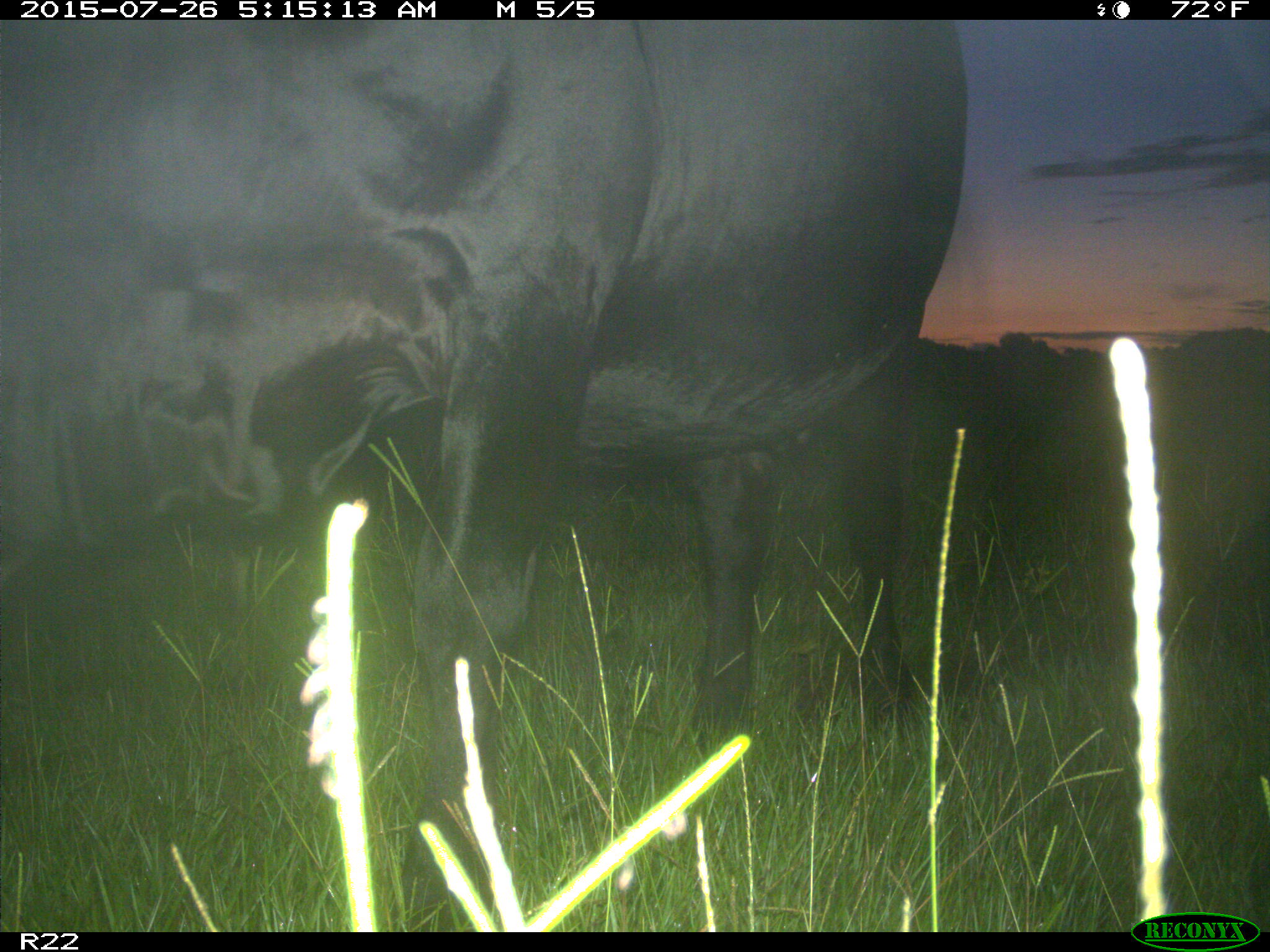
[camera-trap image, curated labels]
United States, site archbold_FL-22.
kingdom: Animalia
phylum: Chordata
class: Mammalia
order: Artiodactyla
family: Bovidae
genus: Bos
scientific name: Bos taurus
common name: domestic cow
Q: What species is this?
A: Bos taurus (domestic cow).